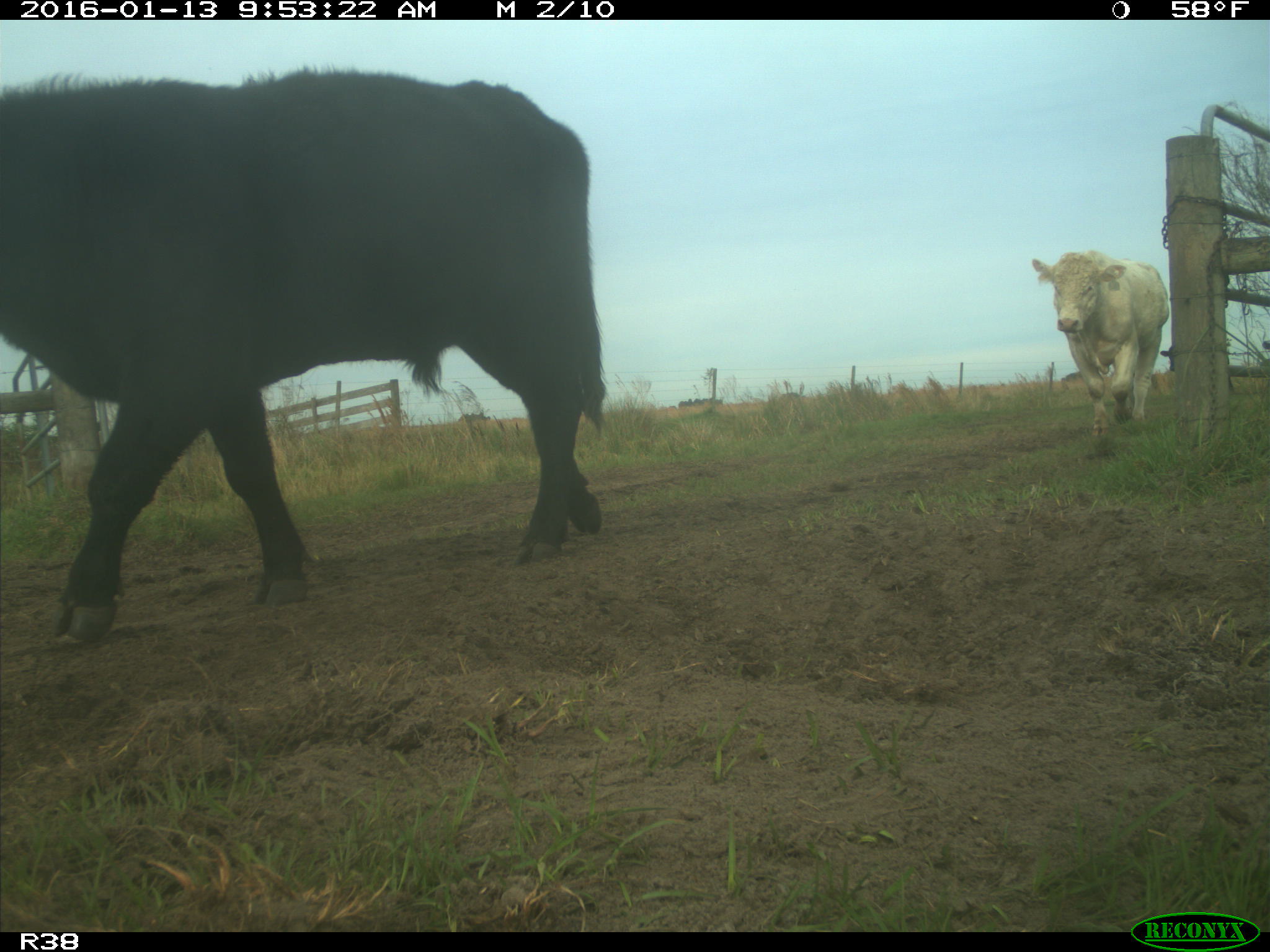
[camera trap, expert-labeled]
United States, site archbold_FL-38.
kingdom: Animalia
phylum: Chordata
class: Mammalia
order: Artiodactyla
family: Bovidae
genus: Bos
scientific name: Bos taurus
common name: domestic cow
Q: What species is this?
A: Bos taurus (domestic cow).